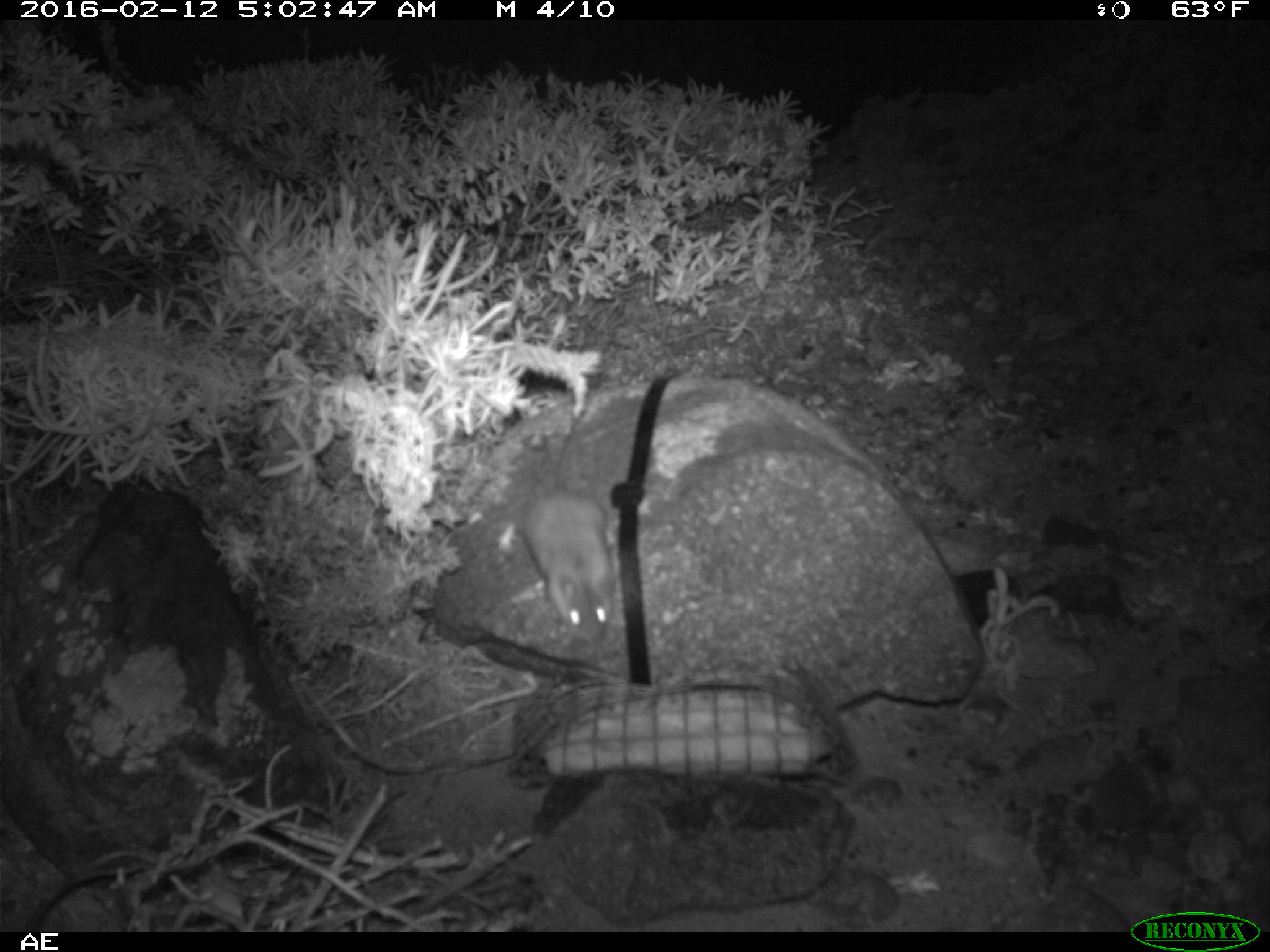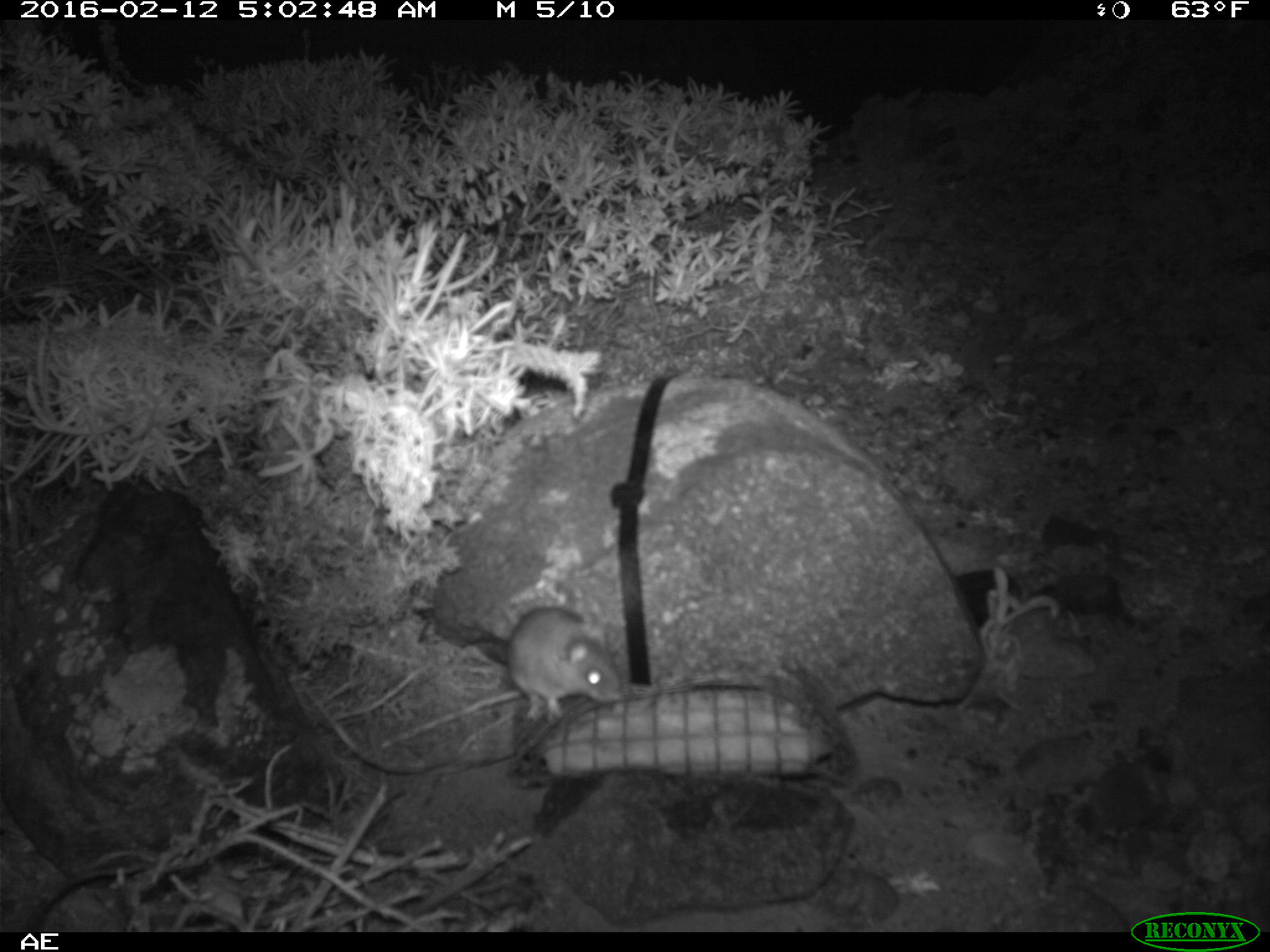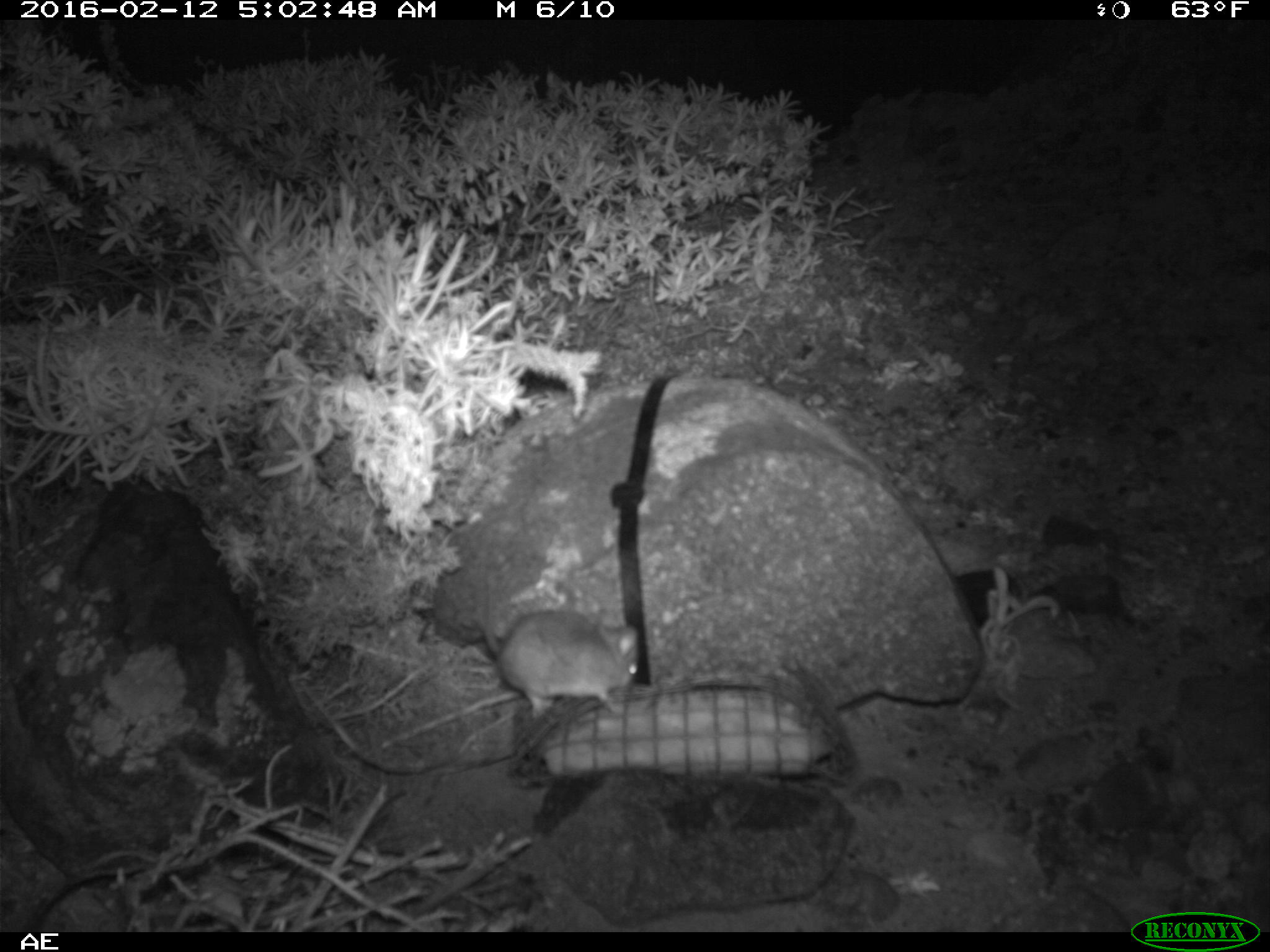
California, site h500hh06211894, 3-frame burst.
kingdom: Animalia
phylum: Chordata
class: Mammalia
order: Rodentia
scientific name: Rodentia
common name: rodent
Rodent (Rodentia).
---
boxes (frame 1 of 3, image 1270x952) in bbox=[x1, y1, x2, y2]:
rodent: bbox=[523, 383, 610, 642]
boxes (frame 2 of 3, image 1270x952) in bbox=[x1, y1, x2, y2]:
rodent: bbox=[505, 605, 624, 722]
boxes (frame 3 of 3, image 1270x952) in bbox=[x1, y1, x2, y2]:
rodent: bbox=[471, 549, 642, 718]